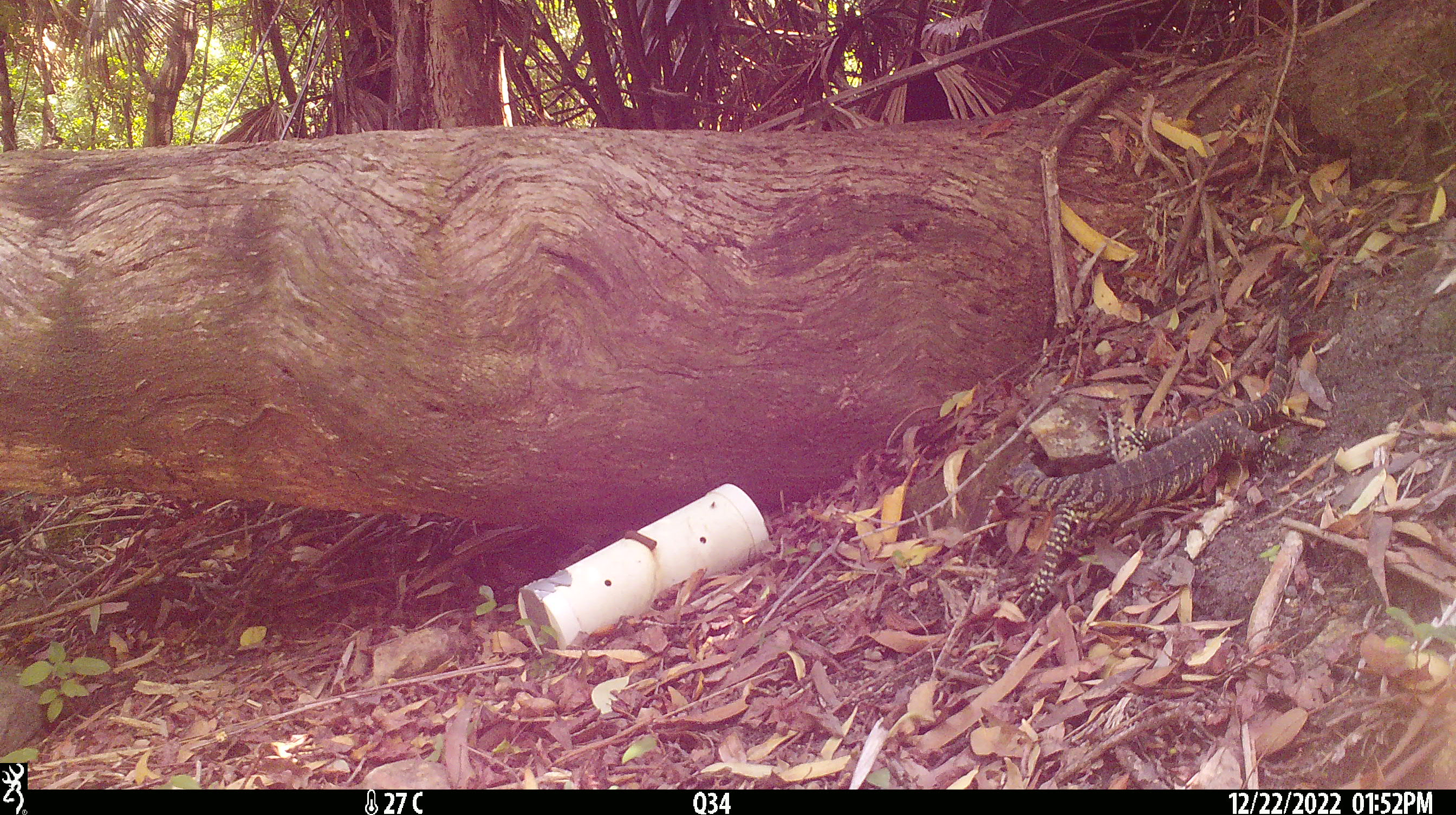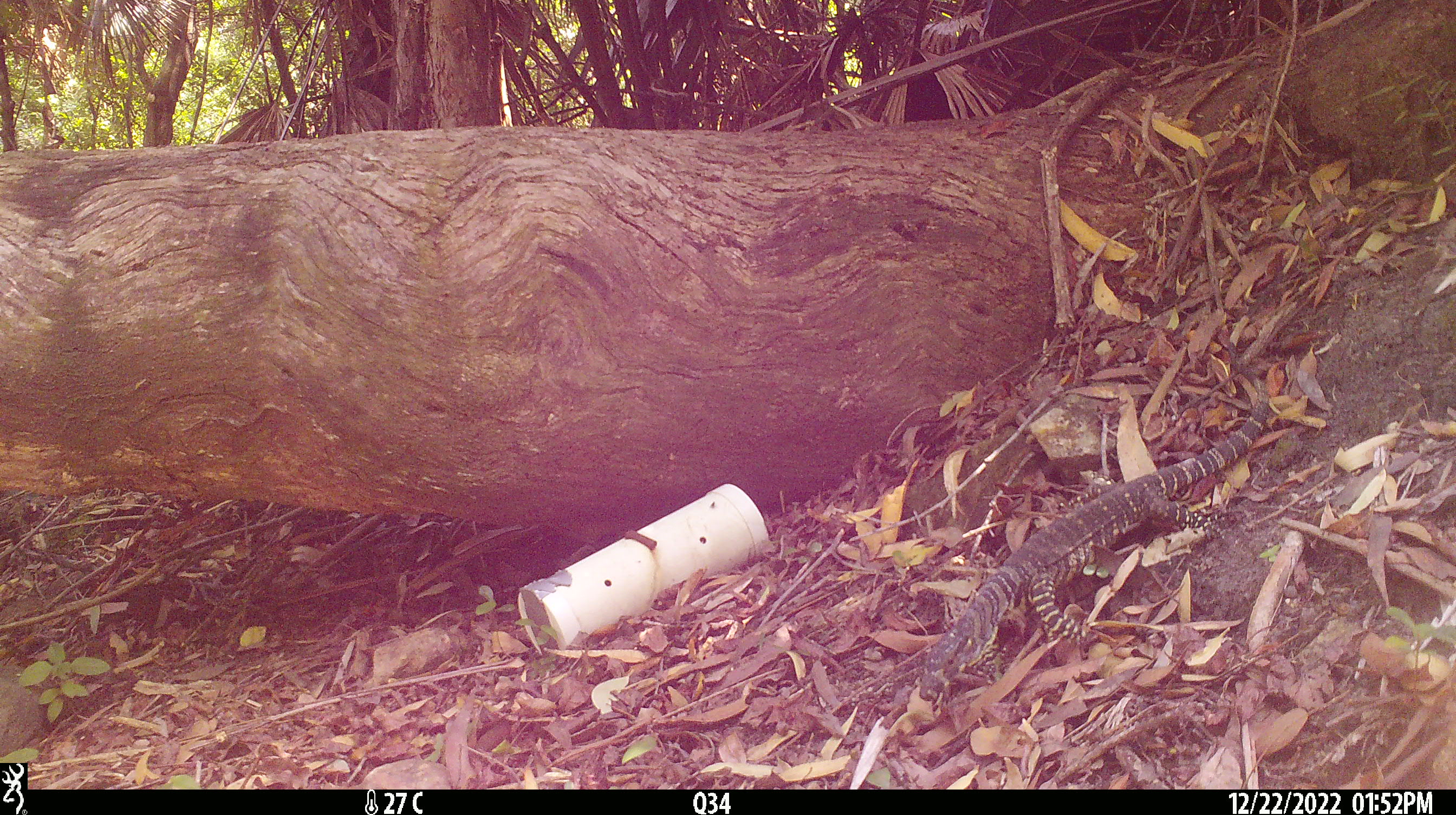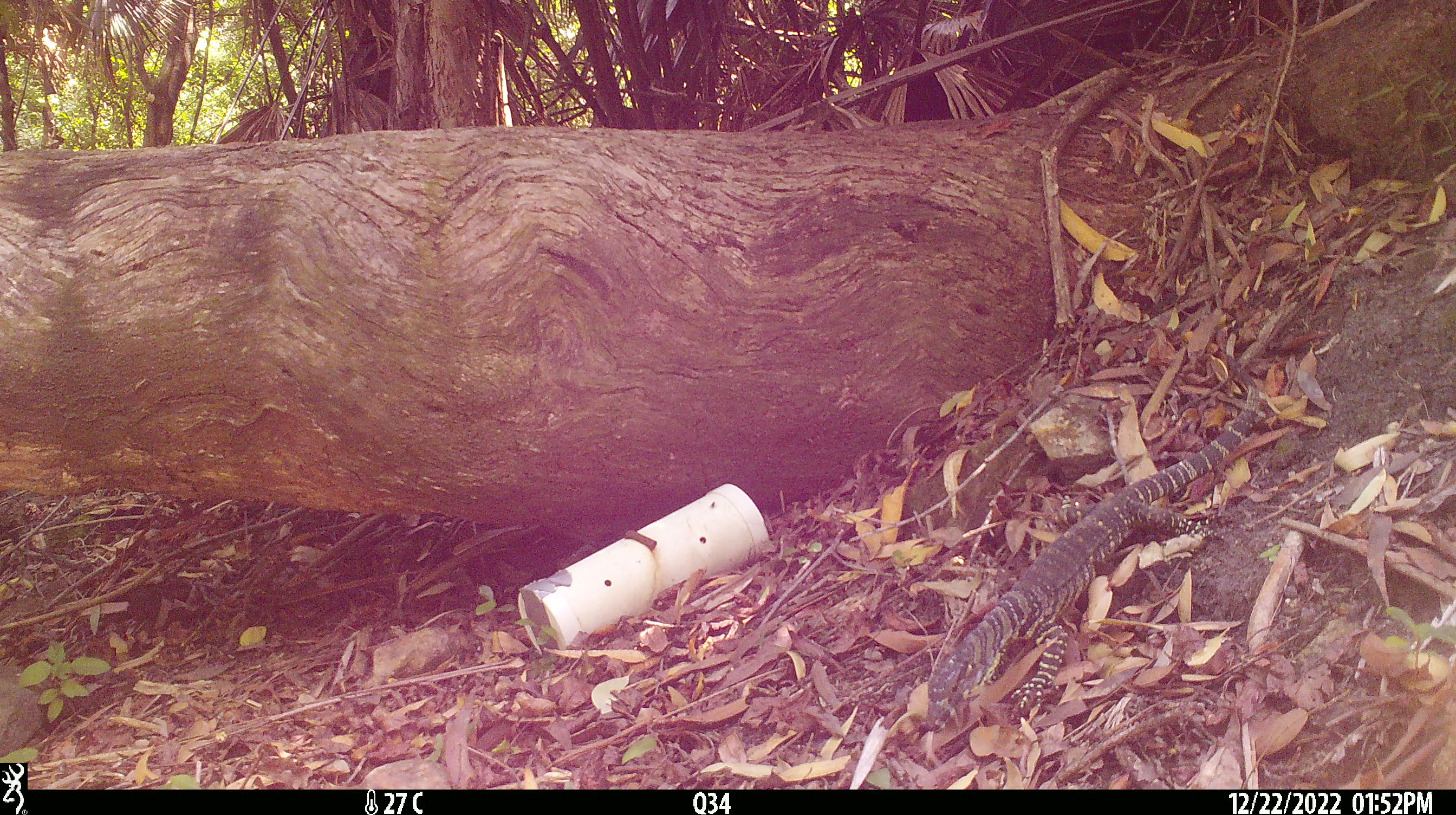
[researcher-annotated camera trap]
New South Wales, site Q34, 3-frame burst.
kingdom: Animalia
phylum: Chordata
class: Reptilia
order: Squamata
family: Varanidae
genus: Varanus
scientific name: Varanus varius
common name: lace monitor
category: goanna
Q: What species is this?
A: Goanna (lace monitor) (Varanus varius).